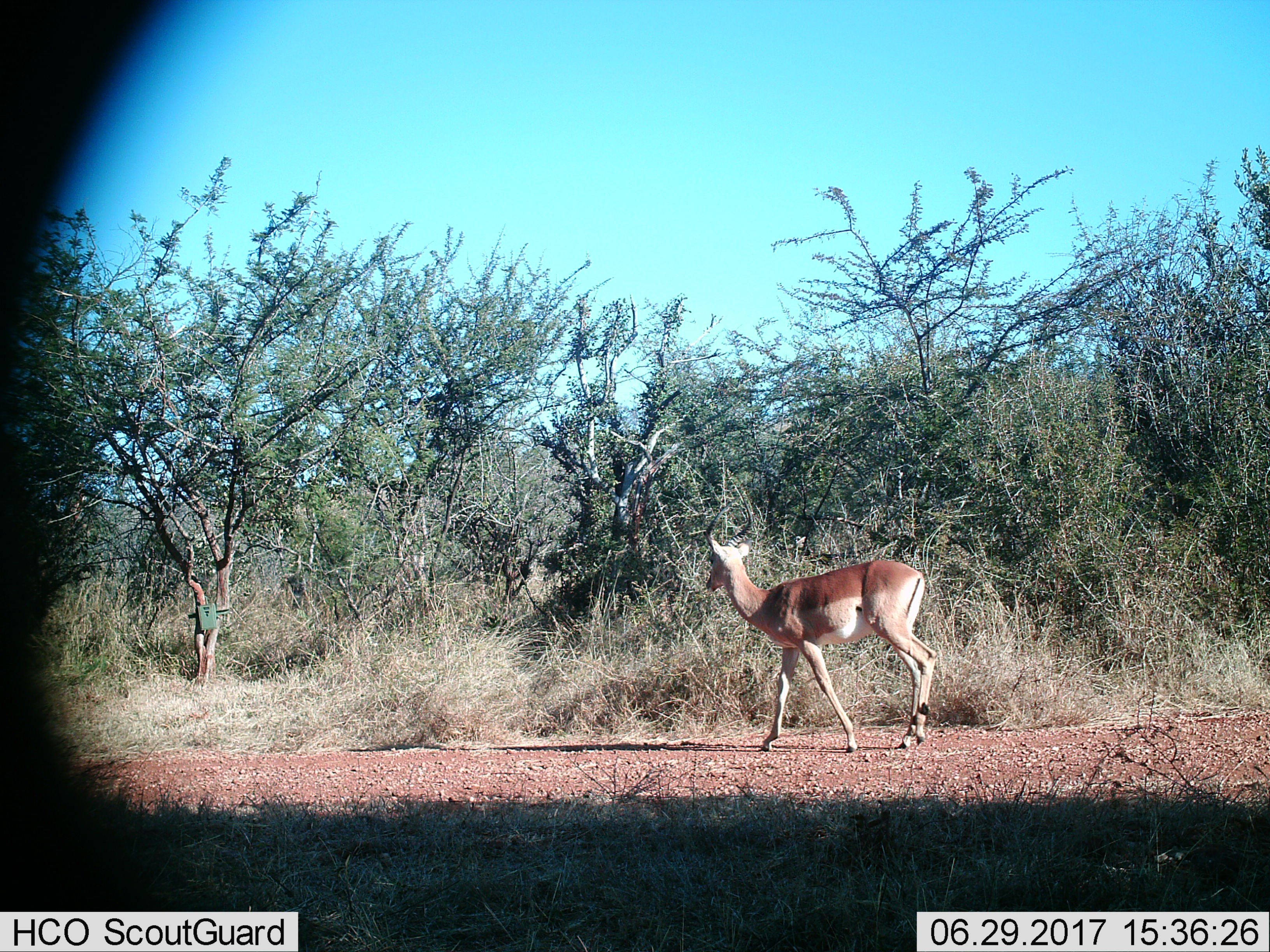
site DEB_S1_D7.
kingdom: Animalia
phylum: Chordata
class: Mammalia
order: Artiodactyla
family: Bovidae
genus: Aepyceros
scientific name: Aepyceros melampus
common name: impala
Impala (Aepyceros melampus), count 1. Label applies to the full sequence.